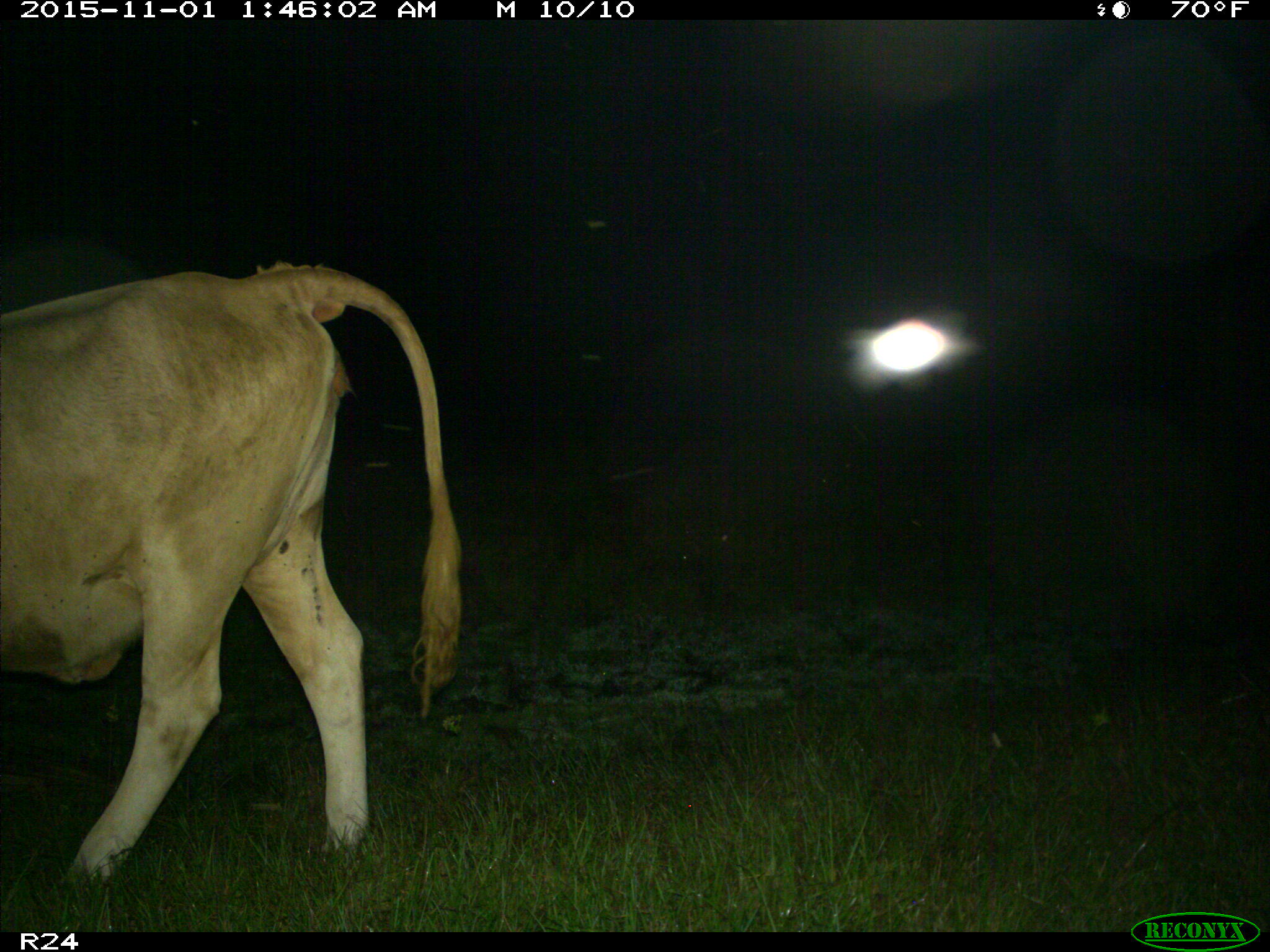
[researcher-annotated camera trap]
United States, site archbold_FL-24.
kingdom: Animalia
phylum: Chordata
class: Mammalia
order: Artiodactyla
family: Bovidae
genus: Bos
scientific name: Bos taurus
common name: domestic cow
Bos taurus (domestic cow).